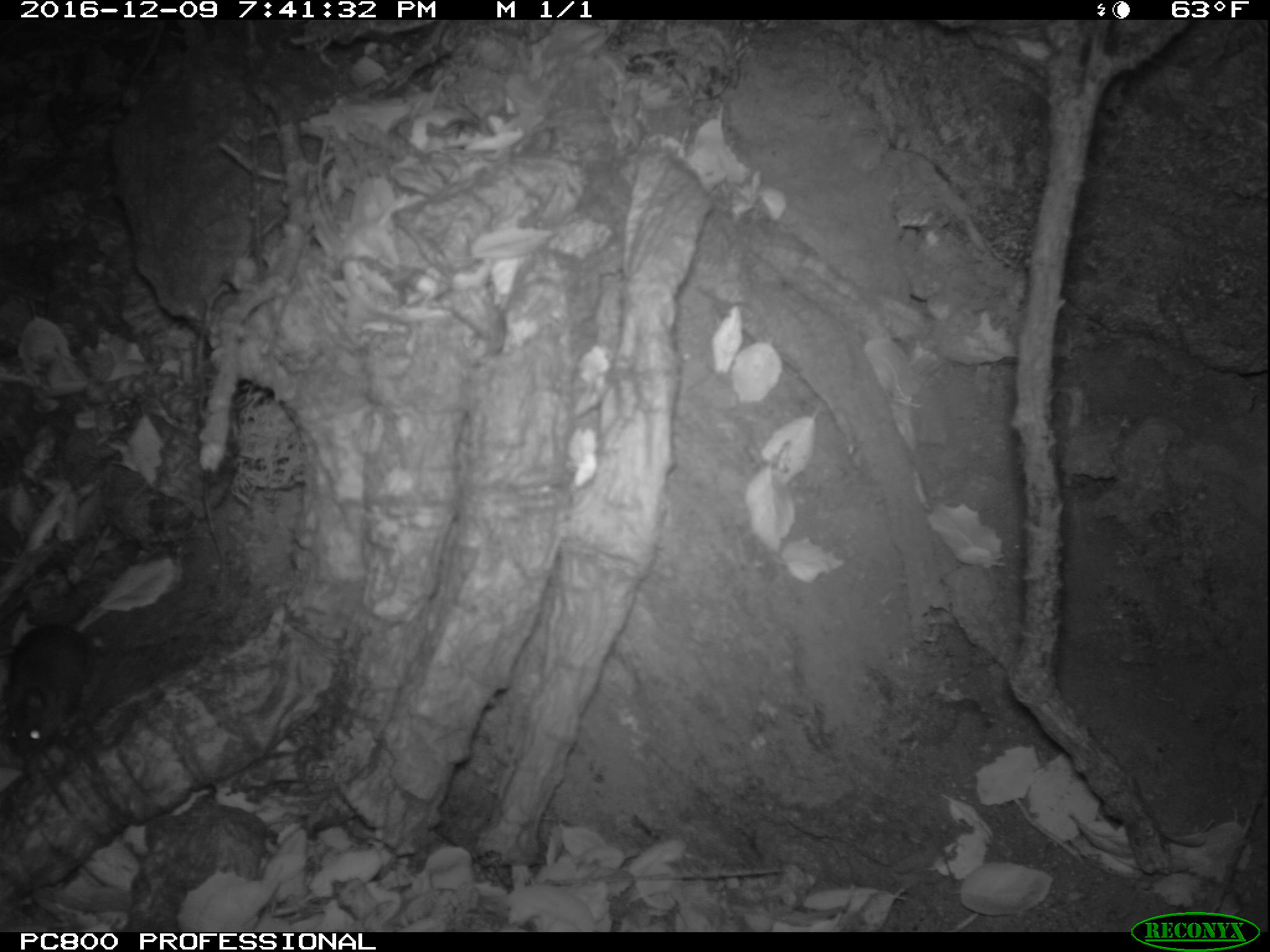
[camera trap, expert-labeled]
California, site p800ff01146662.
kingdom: Animalia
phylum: Chordata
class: Mammalia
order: Rodentia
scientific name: Rodentia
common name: rodent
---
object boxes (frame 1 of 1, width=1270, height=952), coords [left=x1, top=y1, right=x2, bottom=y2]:
rodent: [left=0, top=622, right=89, bottom=761]